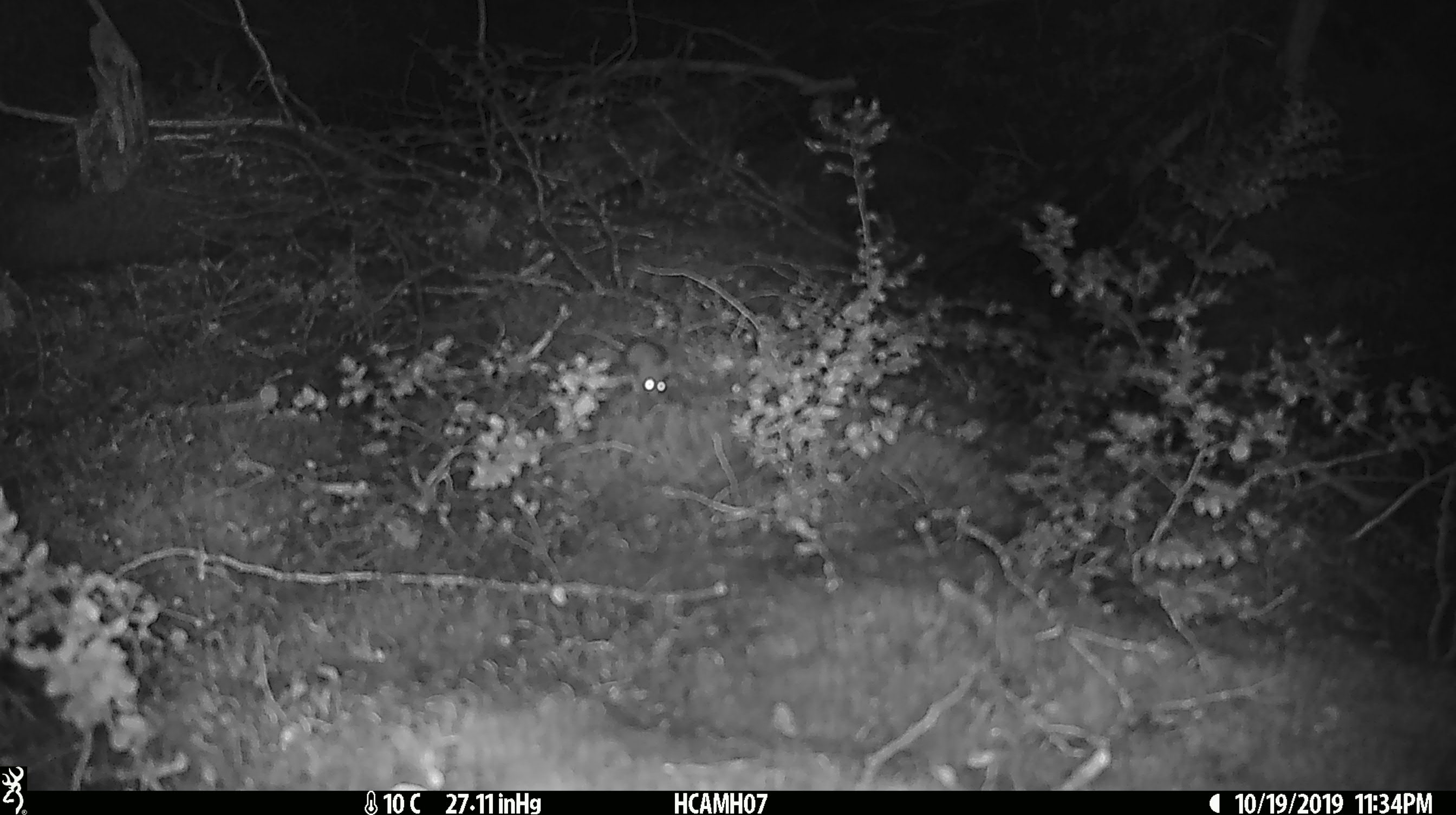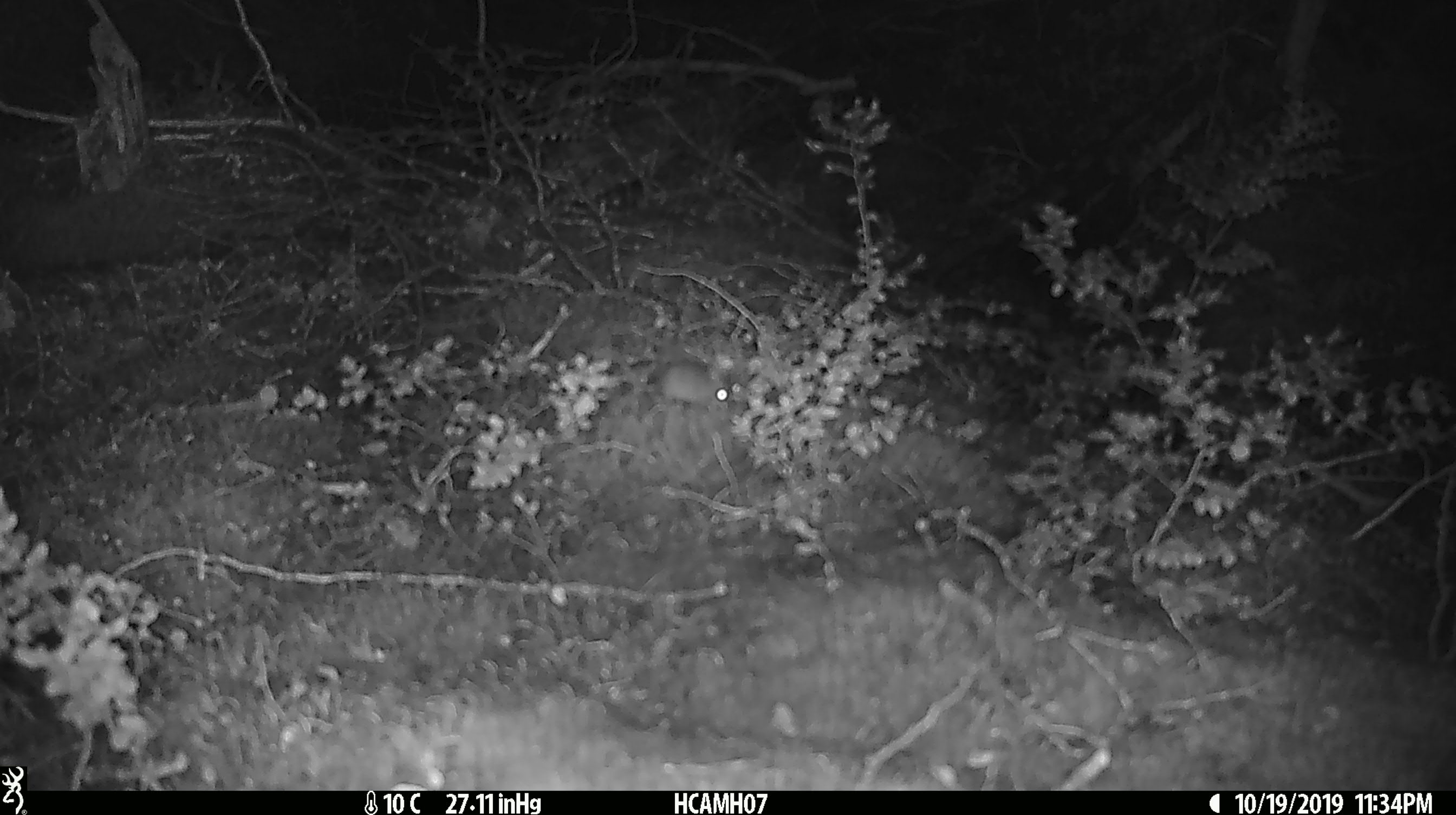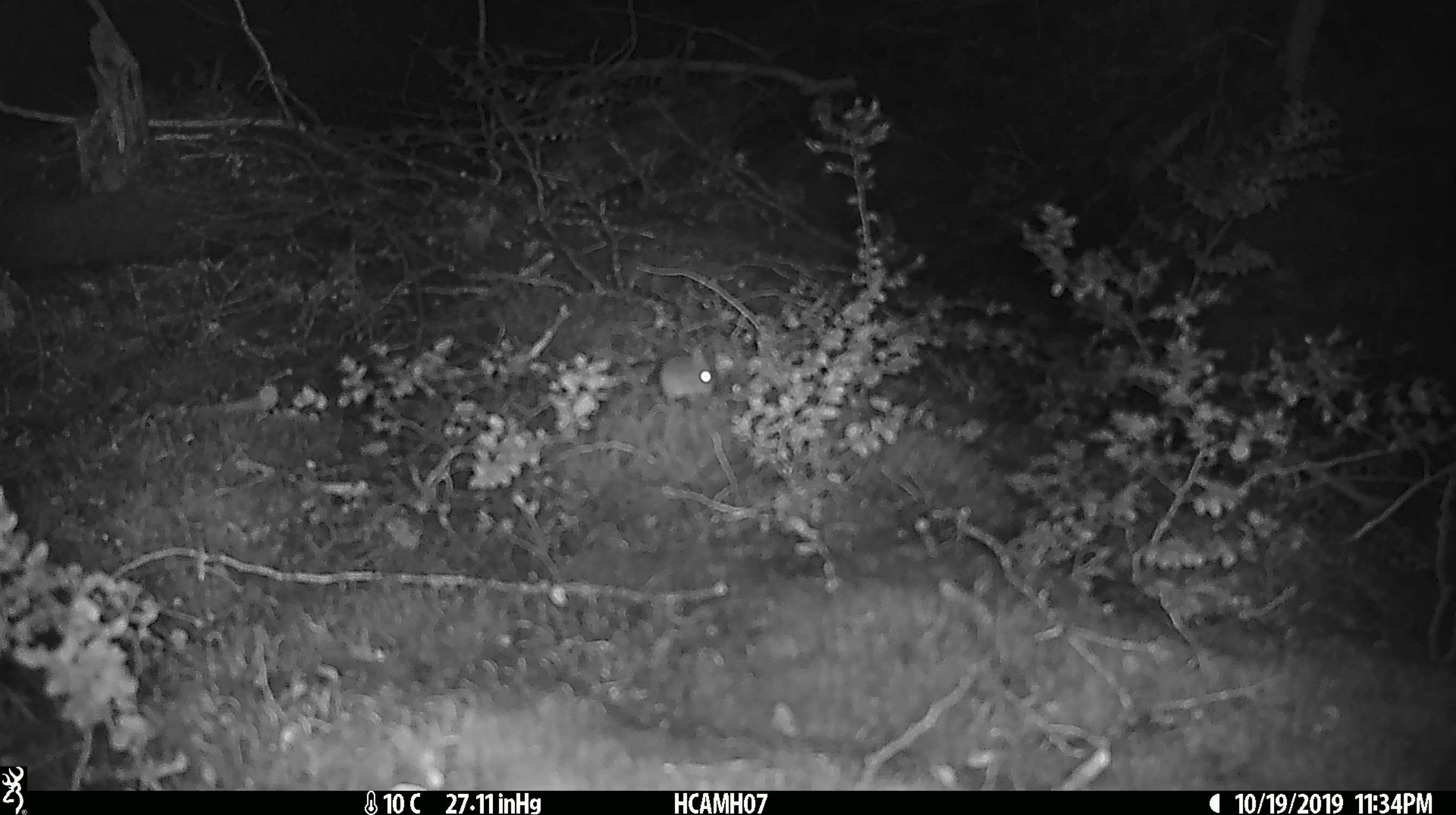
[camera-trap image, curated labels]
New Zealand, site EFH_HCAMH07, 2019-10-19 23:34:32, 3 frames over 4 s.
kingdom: Animalia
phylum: Chordata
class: Mammalia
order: Rodentia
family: Muridae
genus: Mus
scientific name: Mus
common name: mouse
Mouse (Mus).